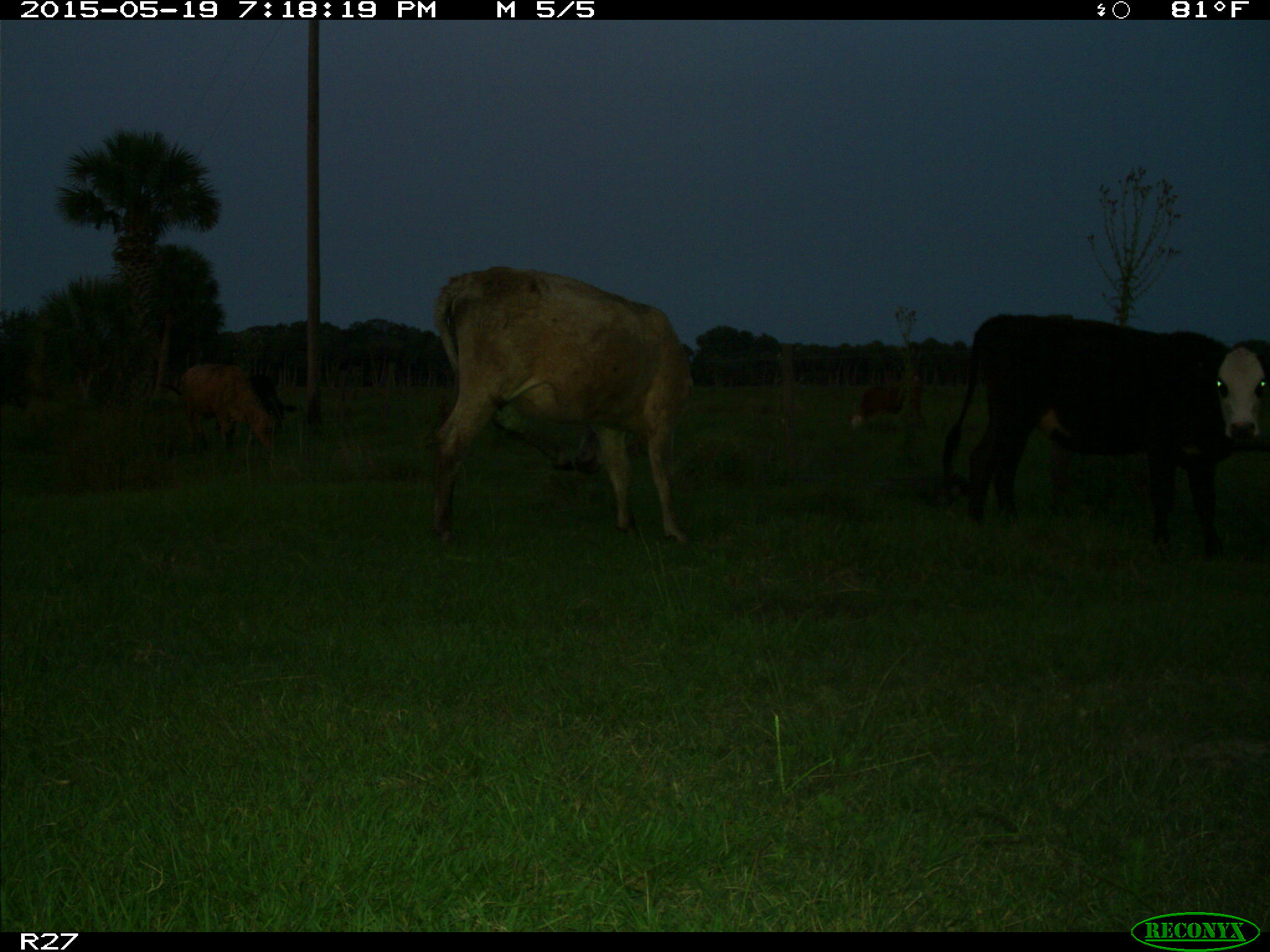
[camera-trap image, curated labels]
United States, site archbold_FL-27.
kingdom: Animalia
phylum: Chordata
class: Mammalia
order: Artiodactyla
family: Bovidae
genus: Bos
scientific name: Bos taurus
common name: domestic cow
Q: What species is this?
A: Bos taurus (domestic cow).